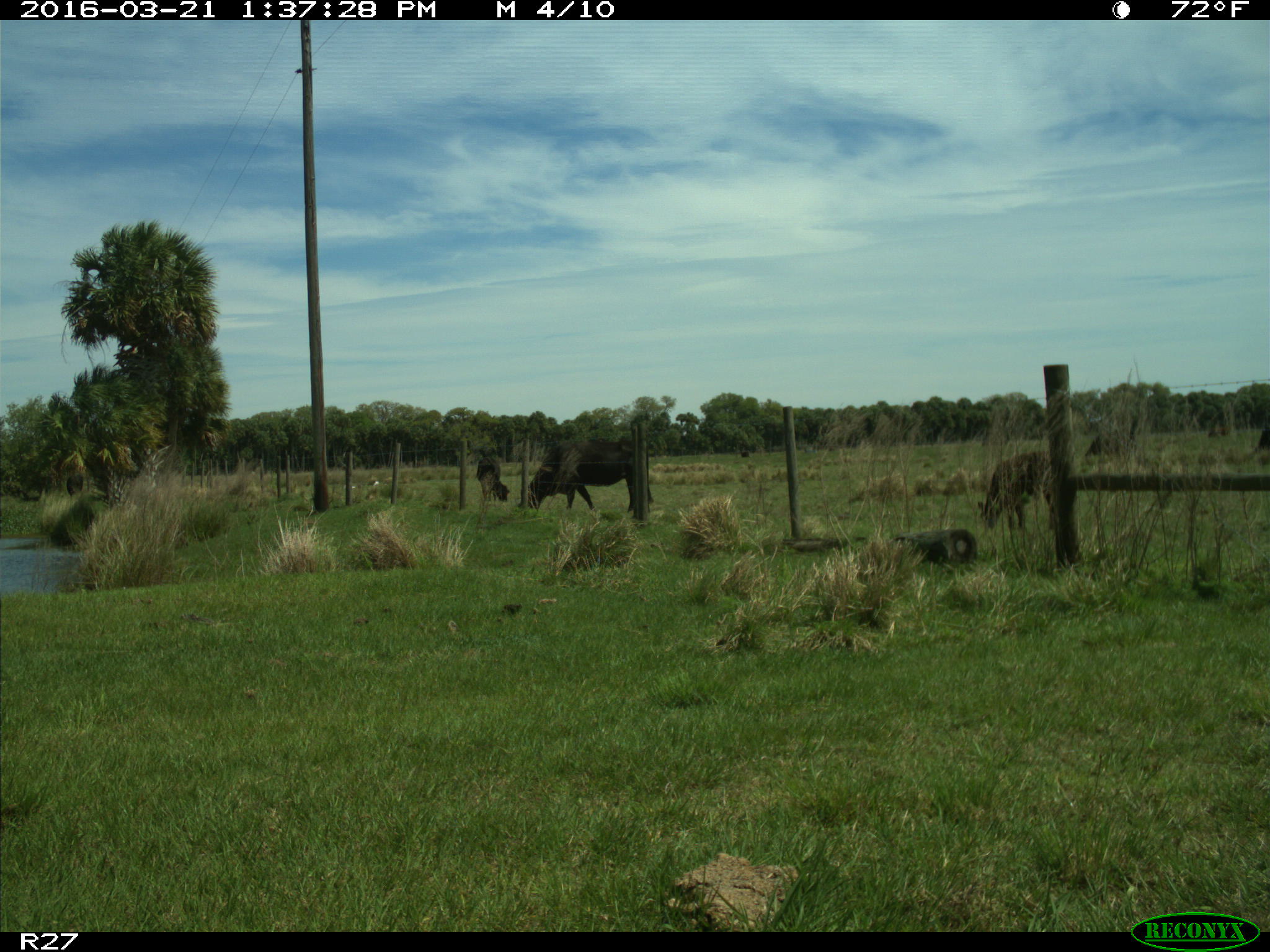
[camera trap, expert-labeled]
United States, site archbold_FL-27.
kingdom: Animalia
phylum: Chordata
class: Mammalia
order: Artiodactyla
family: Bovidae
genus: Bos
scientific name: Bos taurus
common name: domestic cow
Bos taurus (domestic cow).